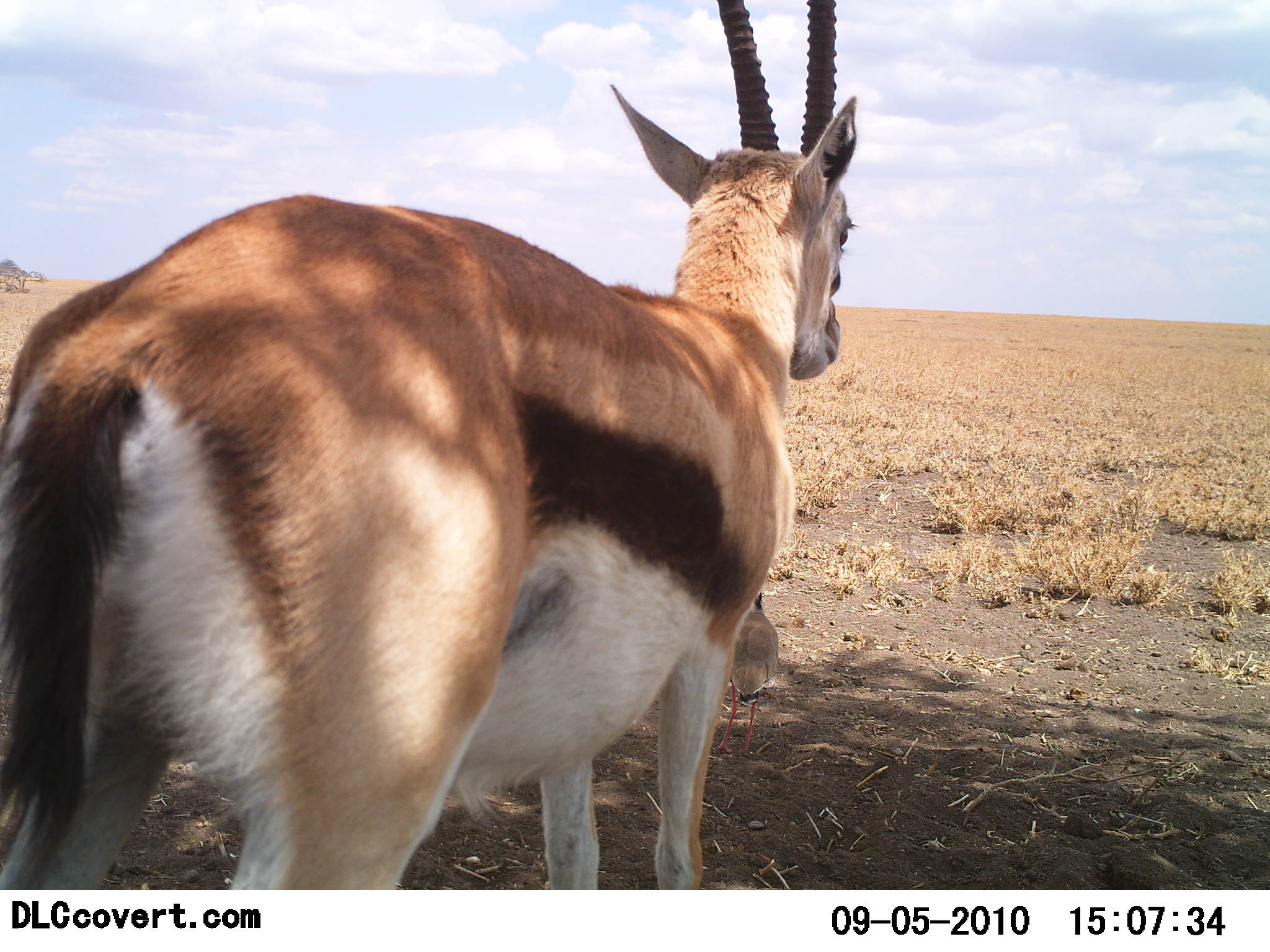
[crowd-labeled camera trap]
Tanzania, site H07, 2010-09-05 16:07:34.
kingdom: Animalia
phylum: Chordata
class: Mammalia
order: Artiodactyla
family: Bovidae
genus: Eudorcas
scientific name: Eudorcas thomsonii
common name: thomson's gazelle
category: gazellethomsons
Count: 1.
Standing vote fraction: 96%.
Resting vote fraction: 4%.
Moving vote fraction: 0%.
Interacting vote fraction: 0%.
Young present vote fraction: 0%.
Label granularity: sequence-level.